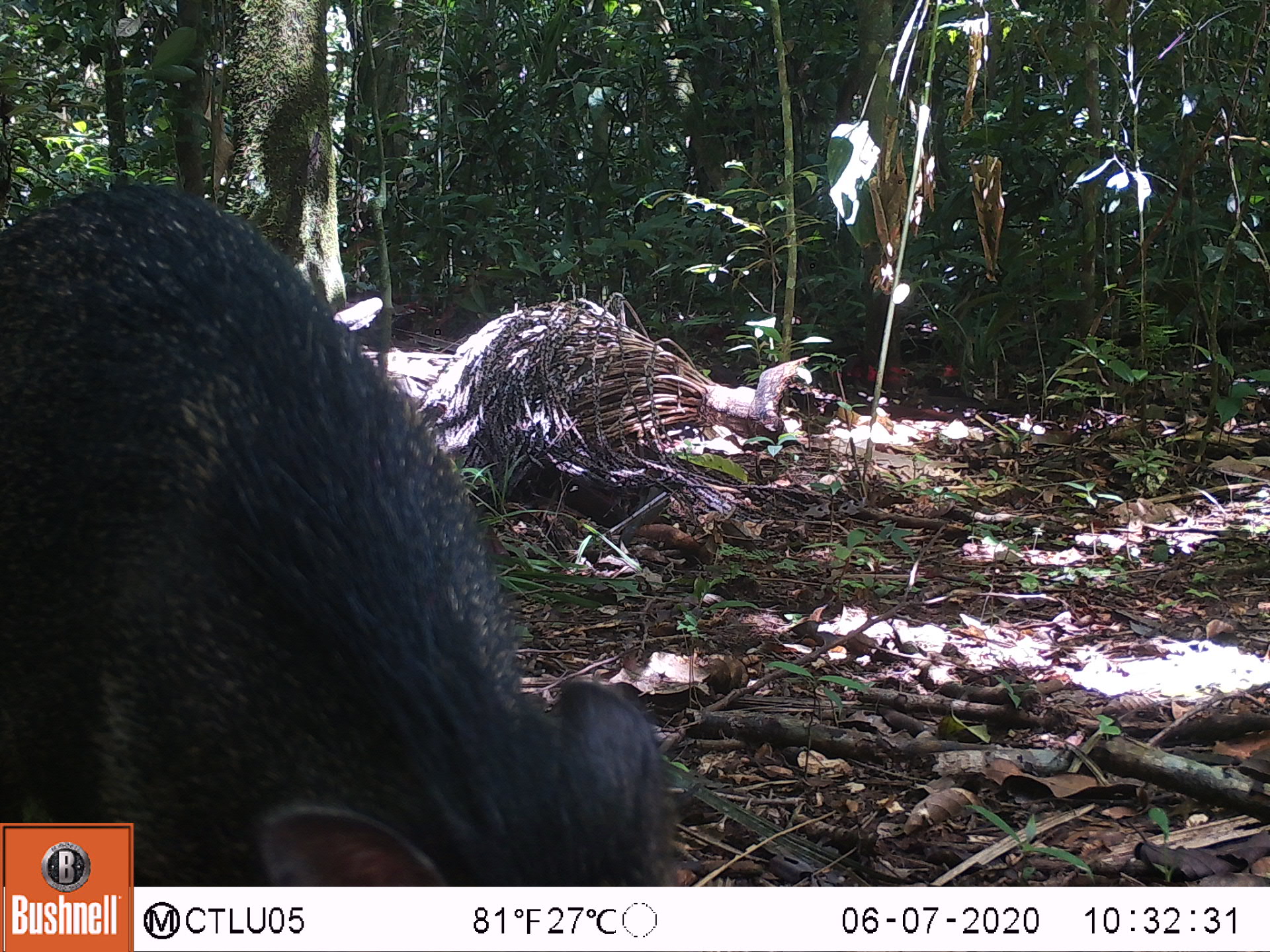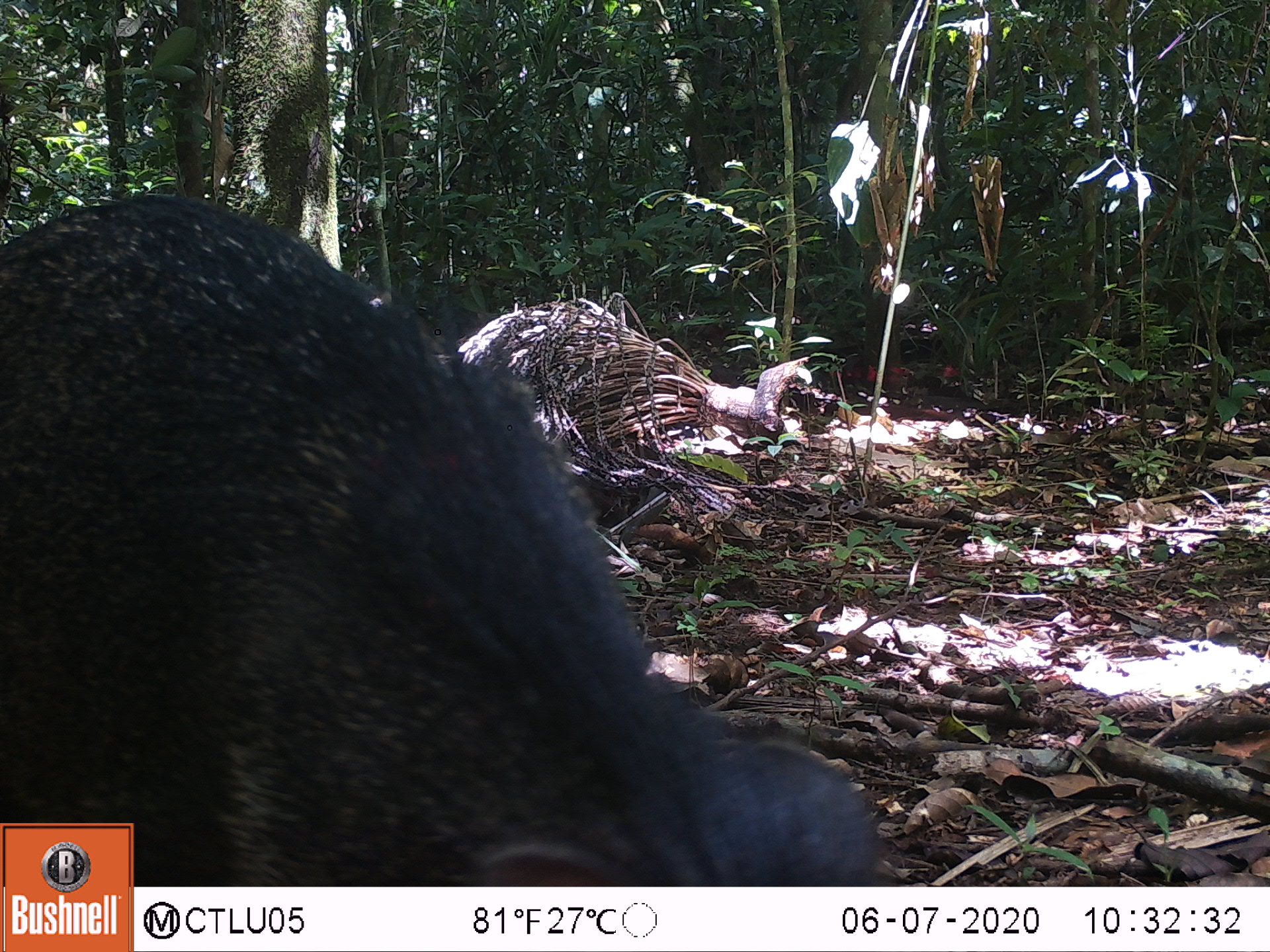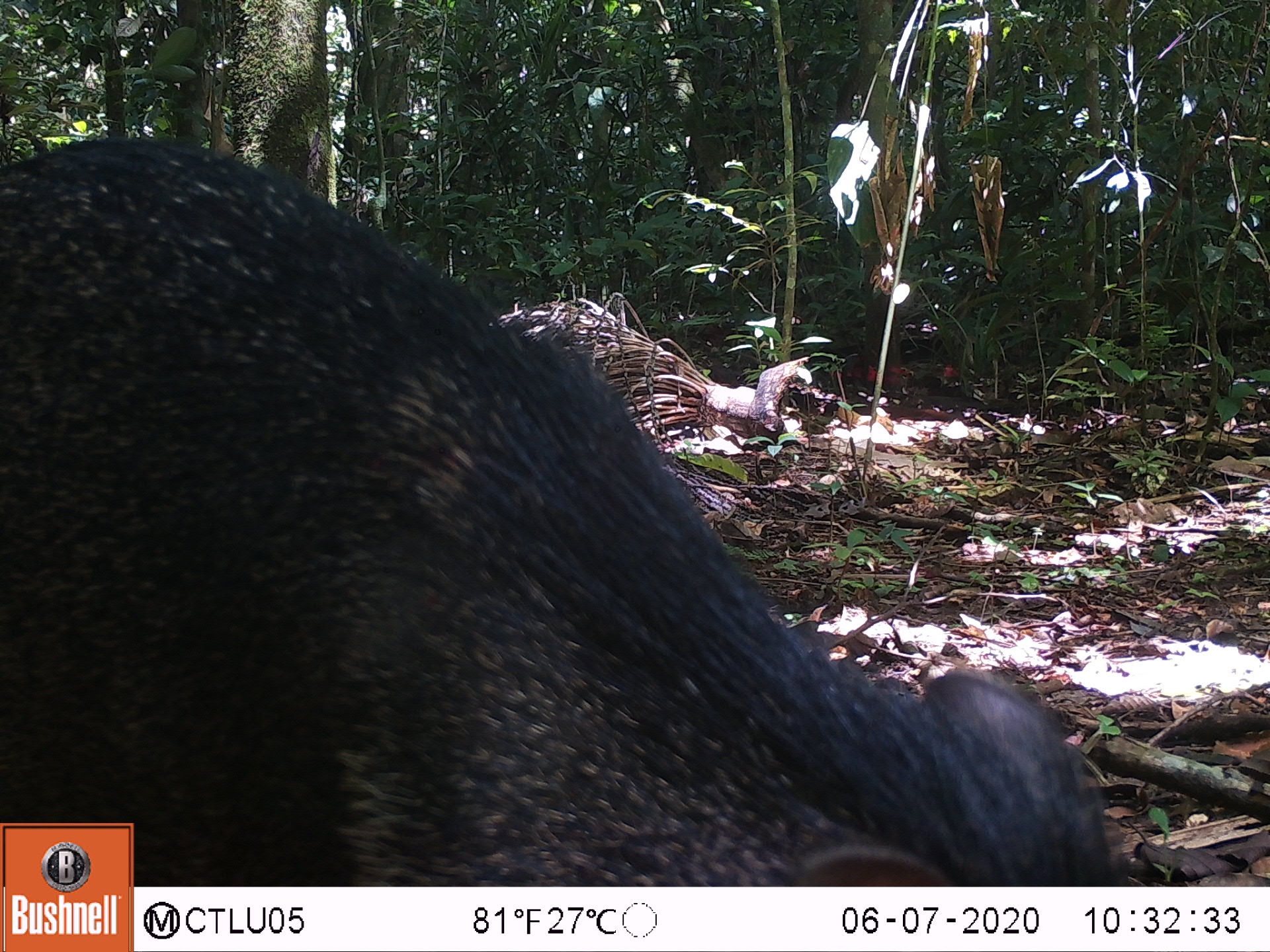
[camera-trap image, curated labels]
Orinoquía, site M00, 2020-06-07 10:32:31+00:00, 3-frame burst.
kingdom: Animalia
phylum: Chordata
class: Mammalia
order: Artiodactyla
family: Tayassuidae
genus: Pecari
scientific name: Pecari tajacu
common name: collared peccary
Collared peccary (Pecari tajacu).